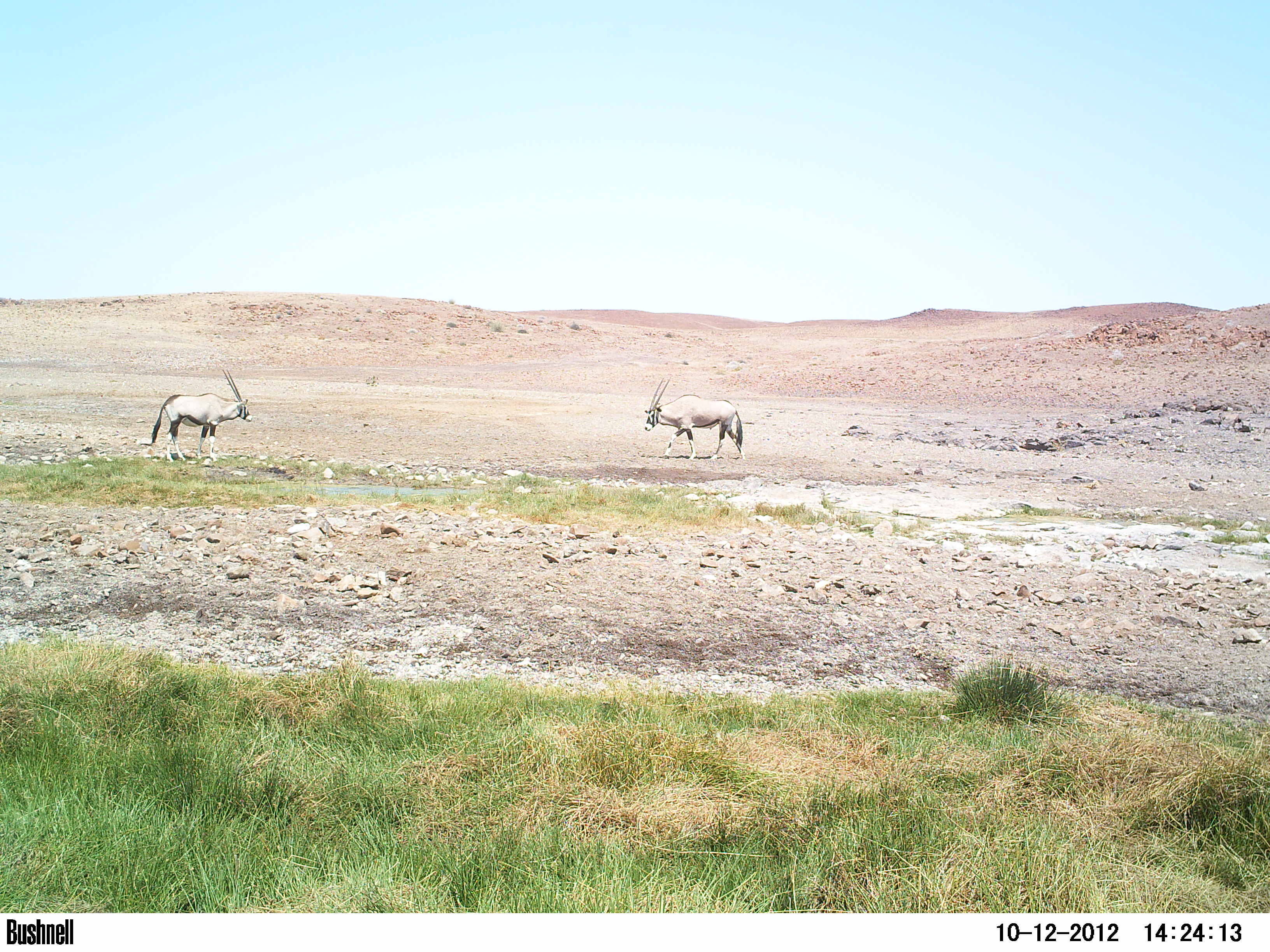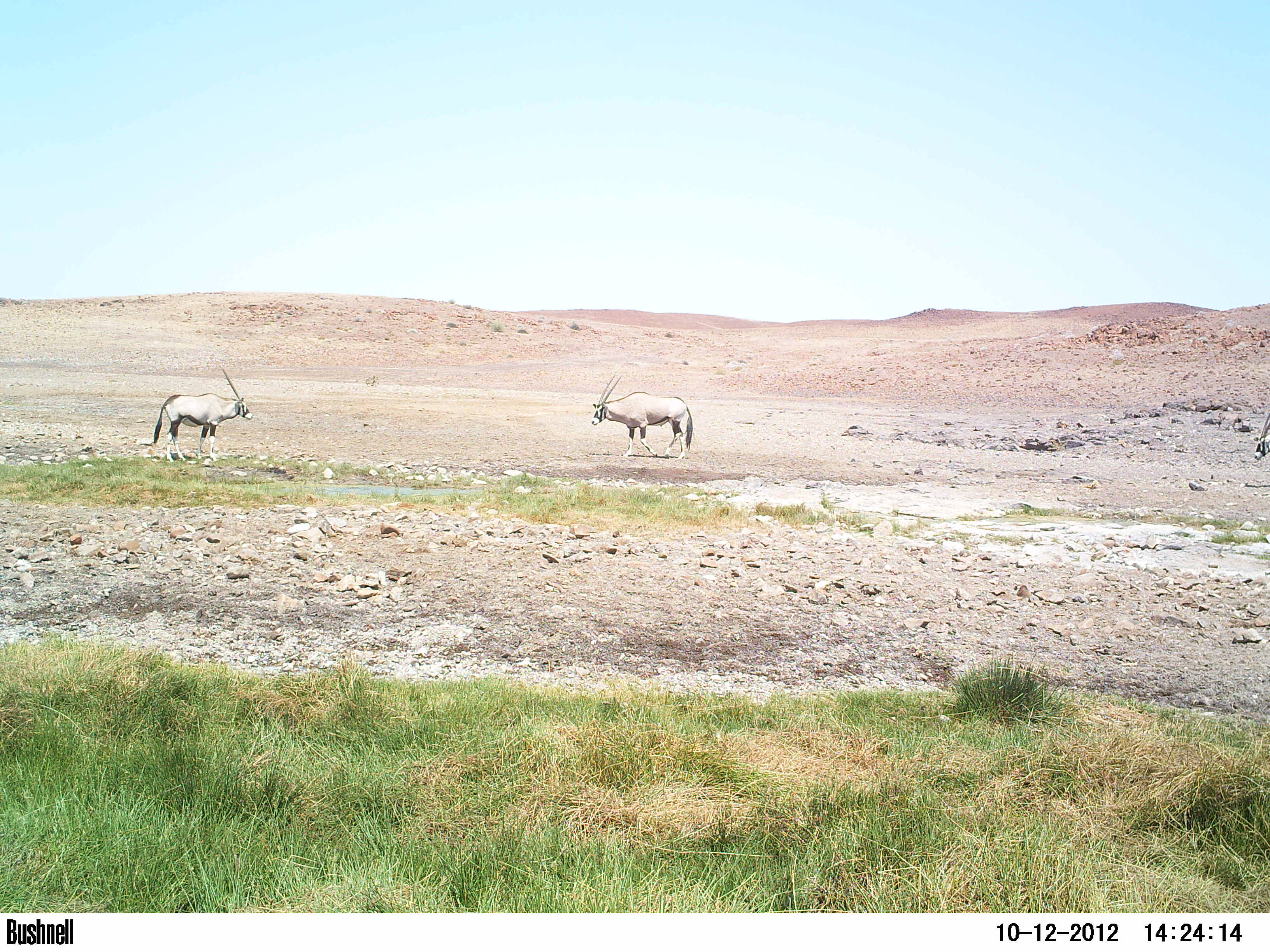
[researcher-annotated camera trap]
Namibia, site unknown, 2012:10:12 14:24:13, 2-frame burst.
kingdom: Animalia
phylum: Chordata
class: Mammalia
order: Artiodactyla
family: Bovidae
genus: Oryx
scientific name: Oryx gazella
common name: gemsbok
Oryx gazella (gemsbok).